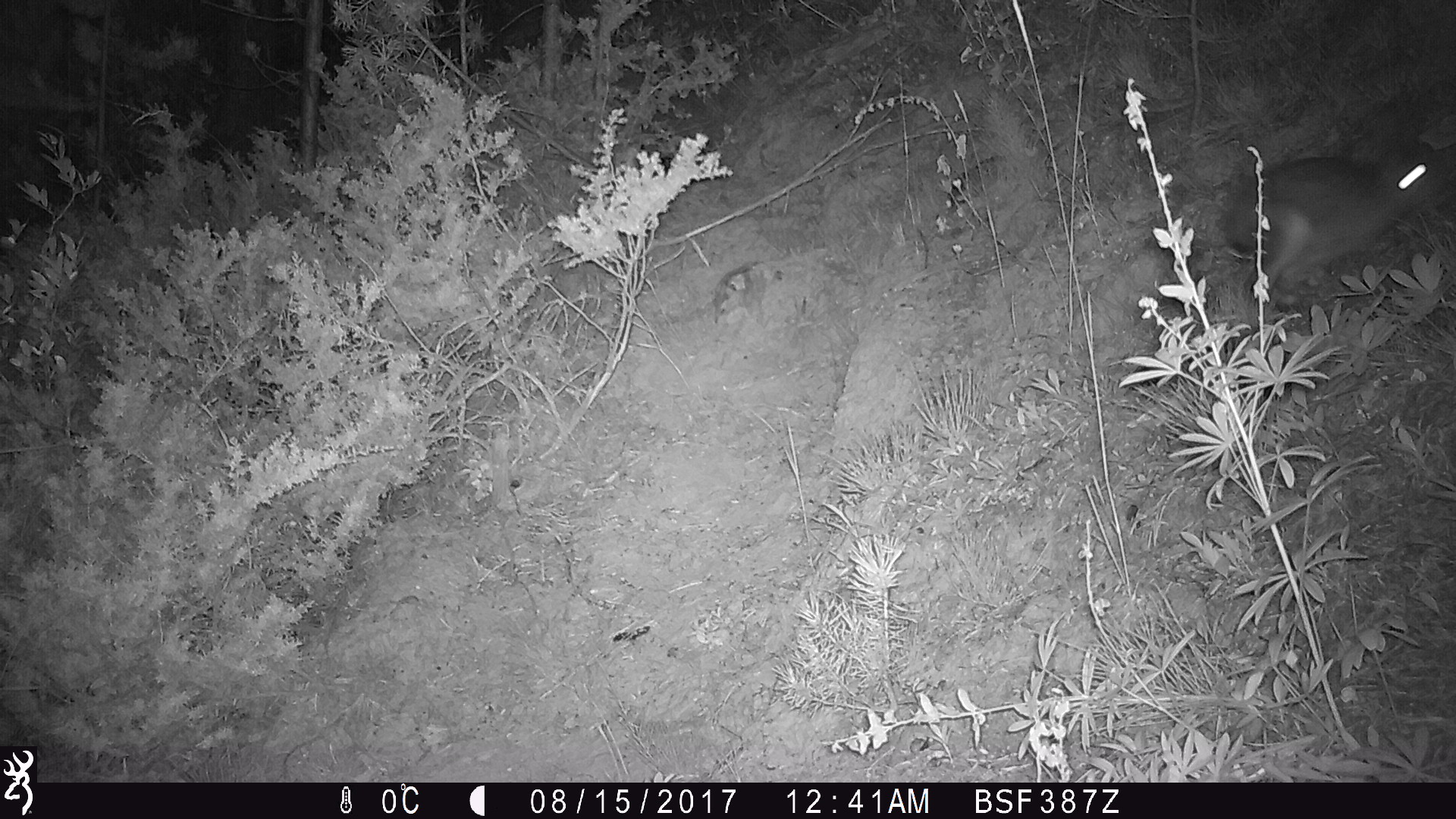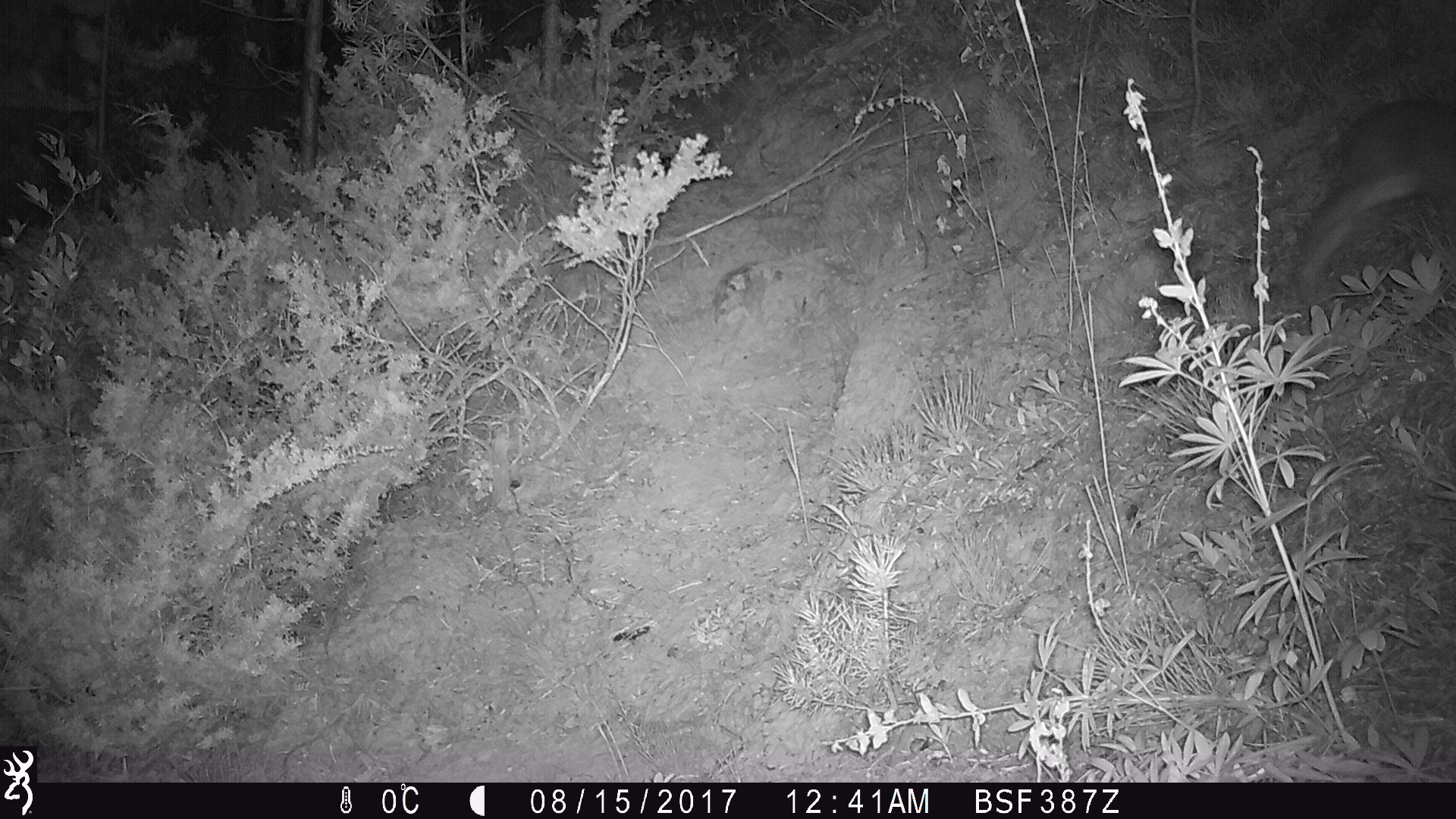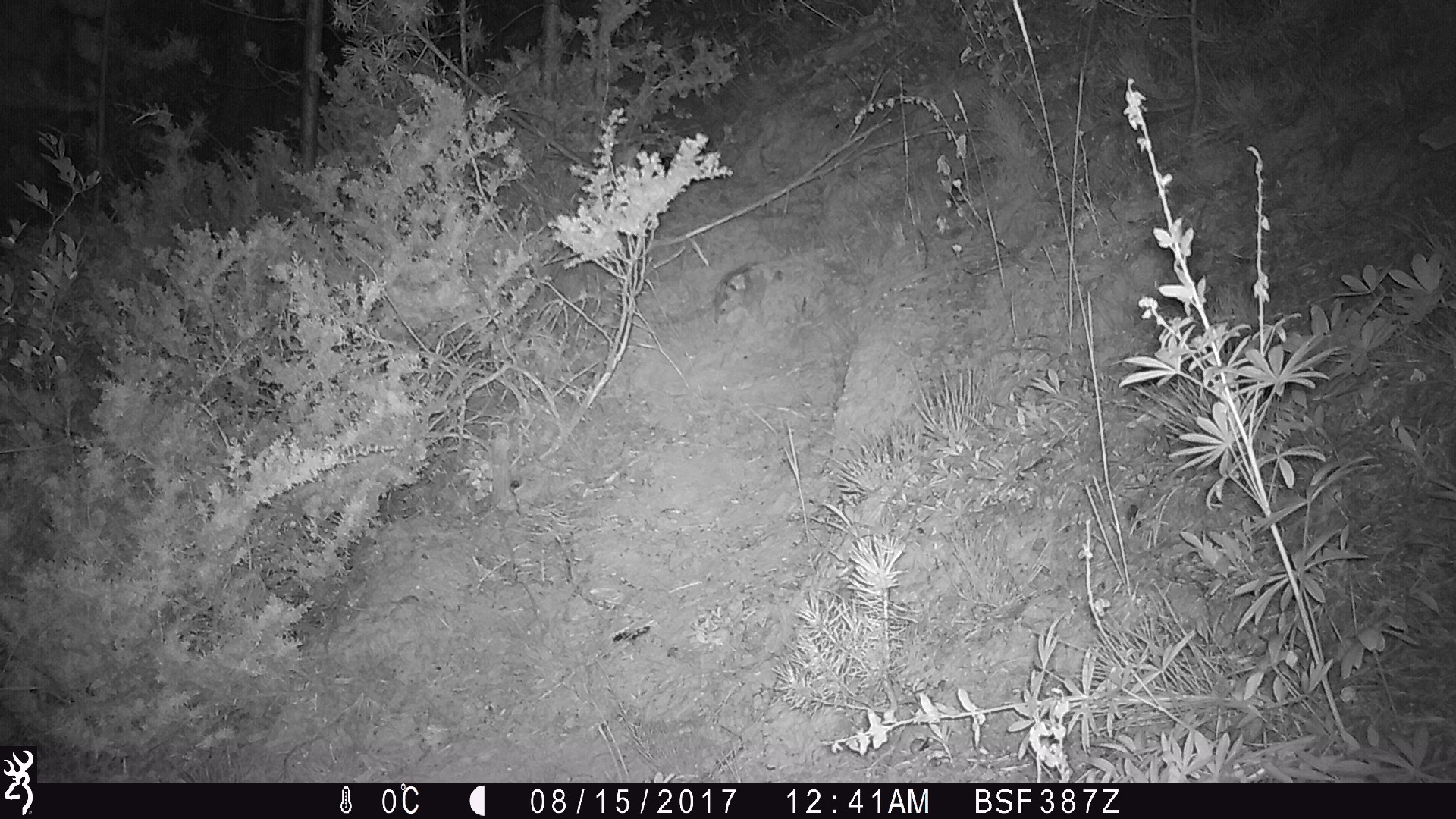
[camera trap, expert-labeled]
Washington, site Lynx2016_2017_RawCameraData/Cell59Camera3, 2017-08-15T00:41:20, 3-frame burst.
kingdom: Animalia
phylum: Chordata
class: Mammalia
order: Lagomorpha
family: Leporidae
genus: Lepus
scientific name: Lepus americanus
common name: snowshoe hare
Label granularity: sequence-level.